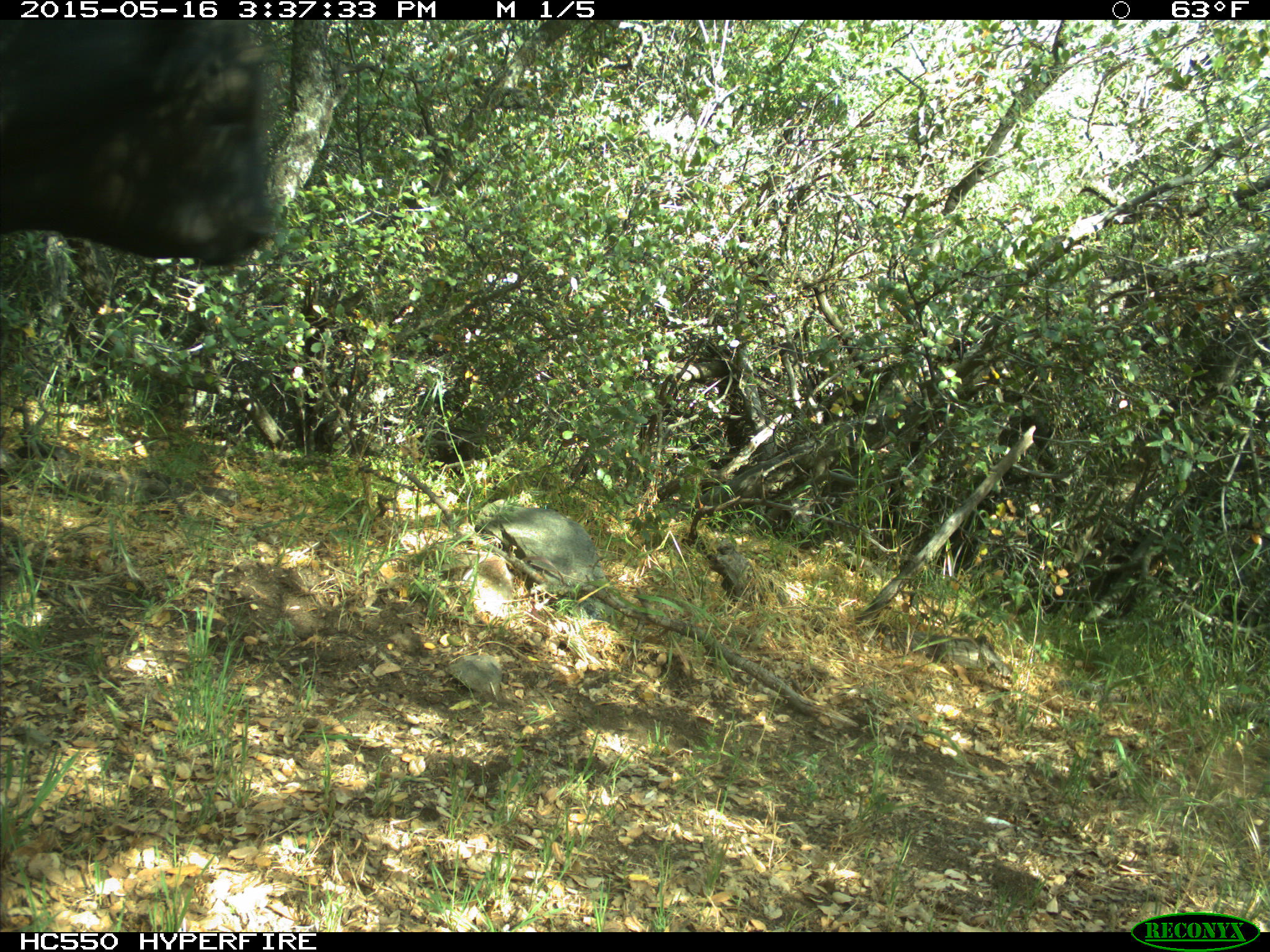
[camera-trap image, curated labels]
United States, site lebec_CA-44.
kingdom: Animalia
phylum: Chordata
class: Mammalia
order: Artiodactyla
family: Bovidae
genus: Bos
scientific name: Bos taurus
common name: domestic cow